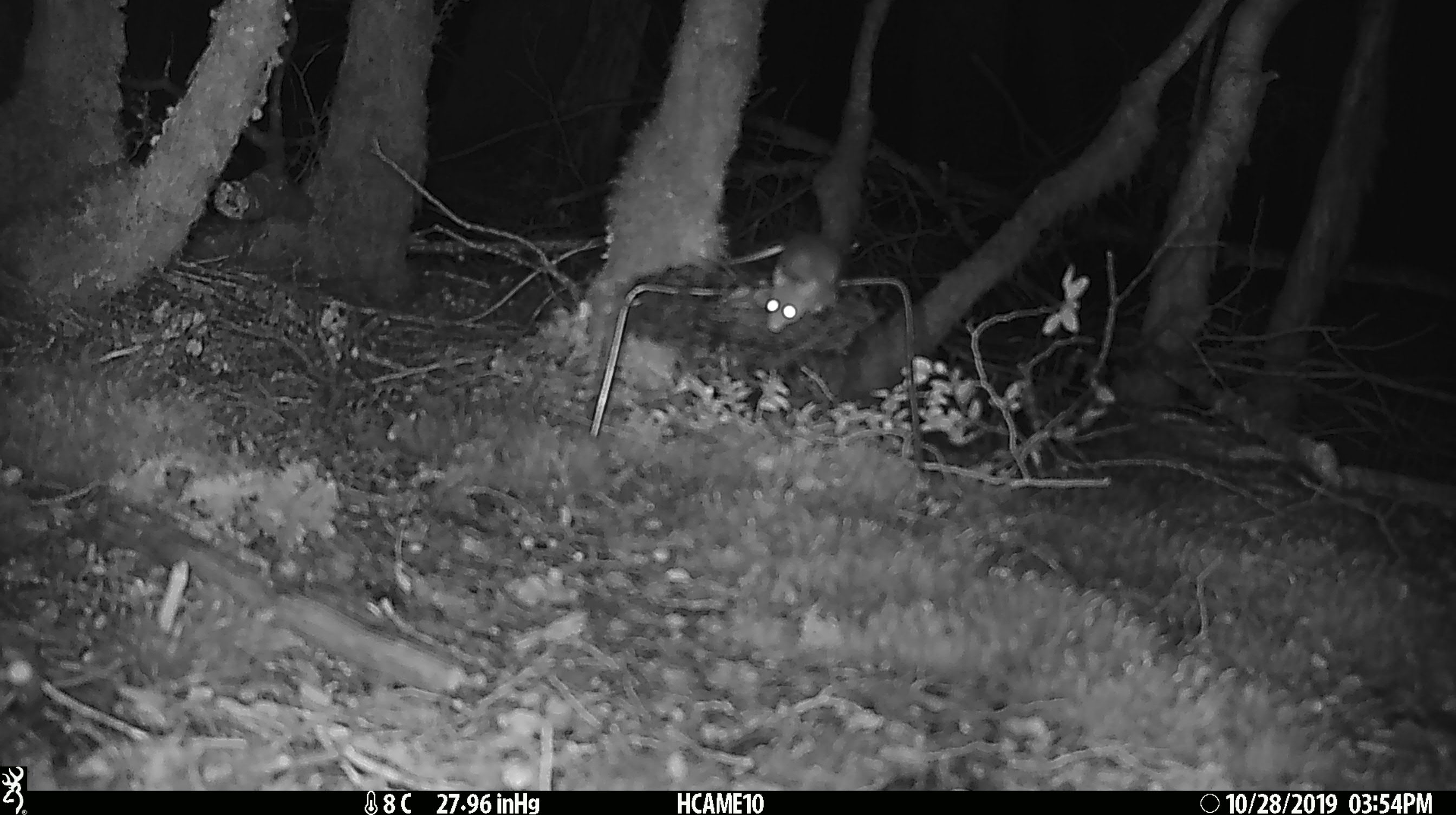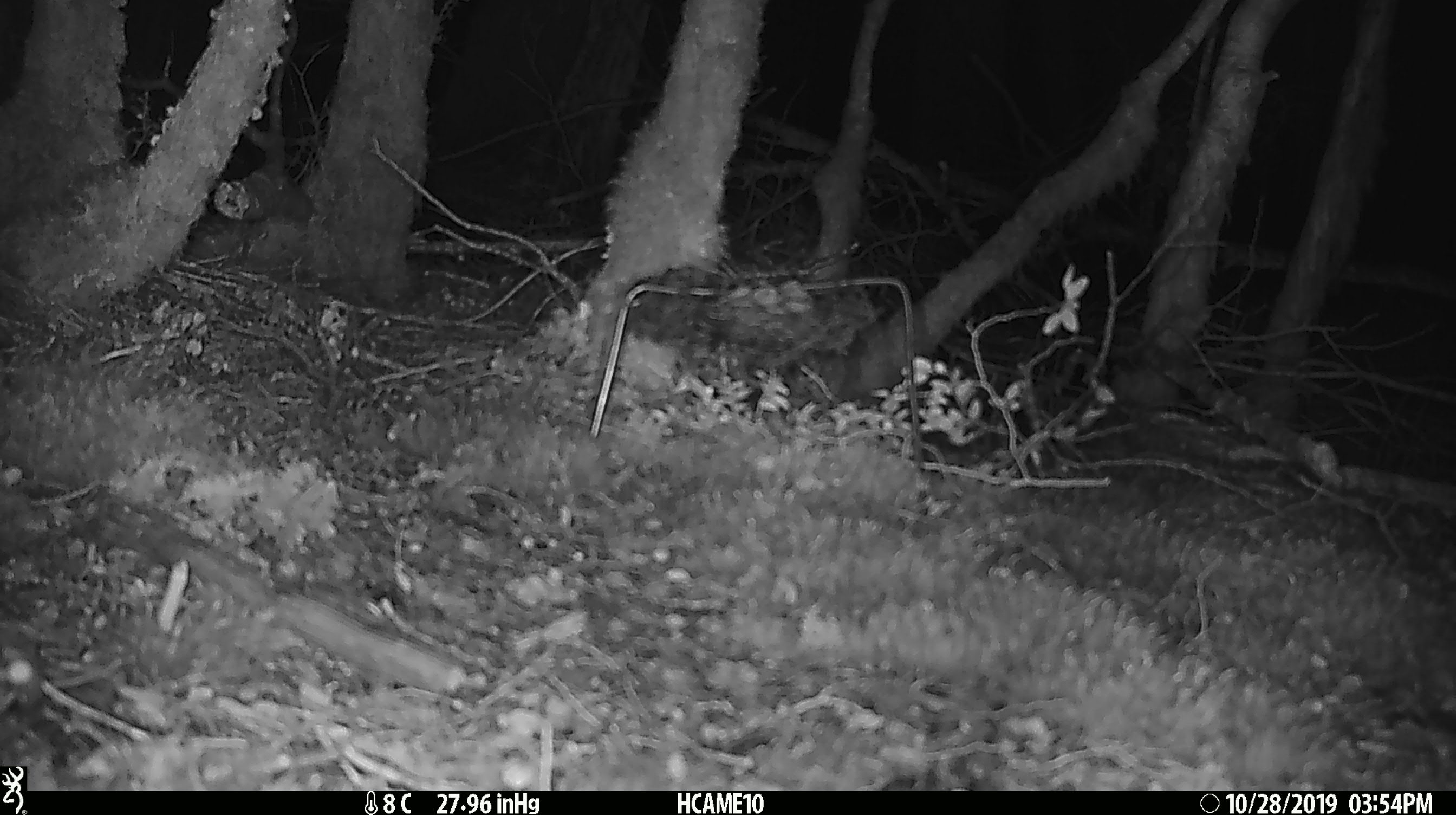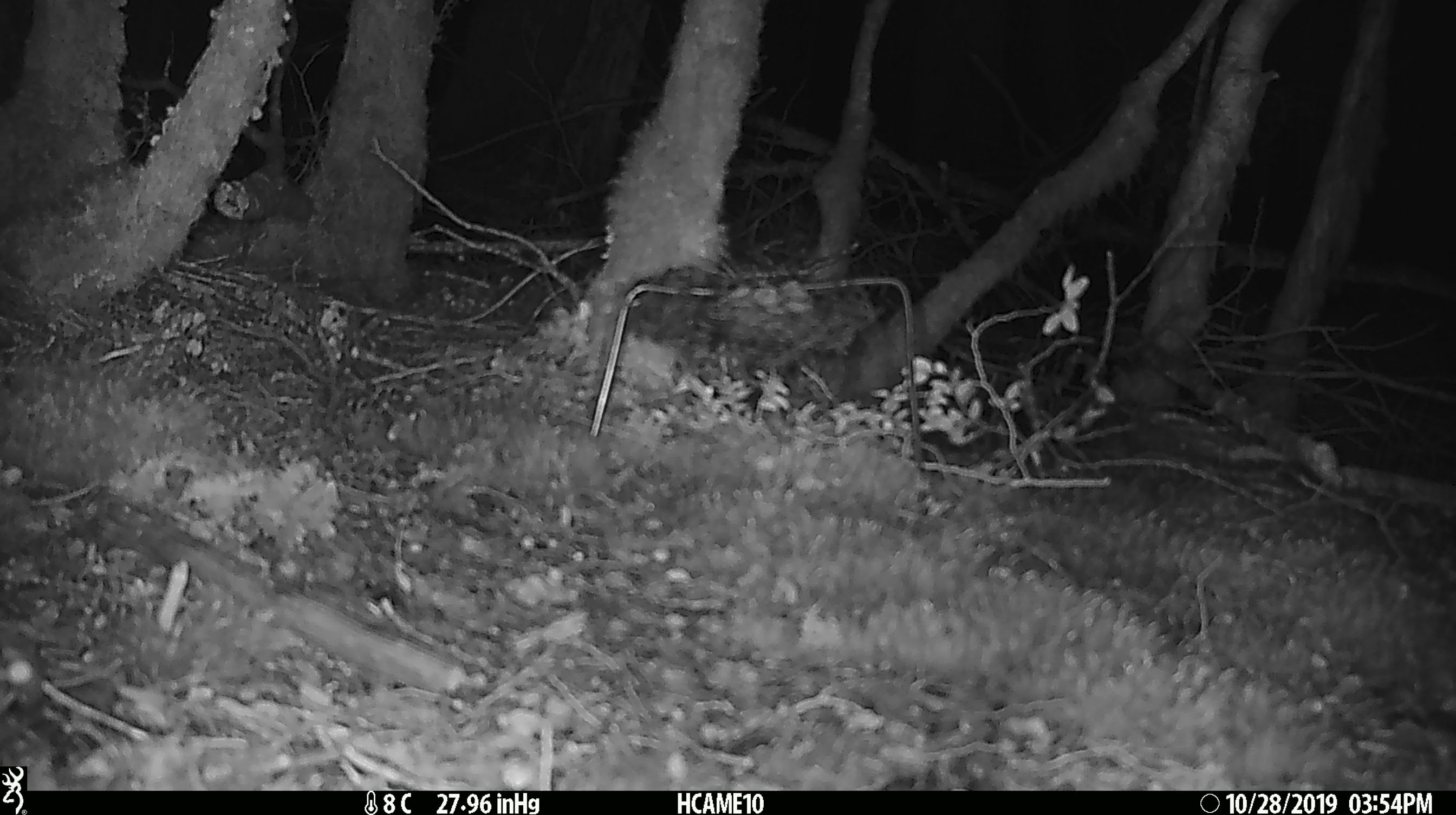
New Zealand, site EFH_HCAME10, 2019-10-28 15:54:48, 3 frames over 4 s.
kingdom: Animalia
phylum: Chordata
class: Mammalia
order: Rodentia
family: Muridae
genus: Mus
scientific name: Mus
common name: mouse